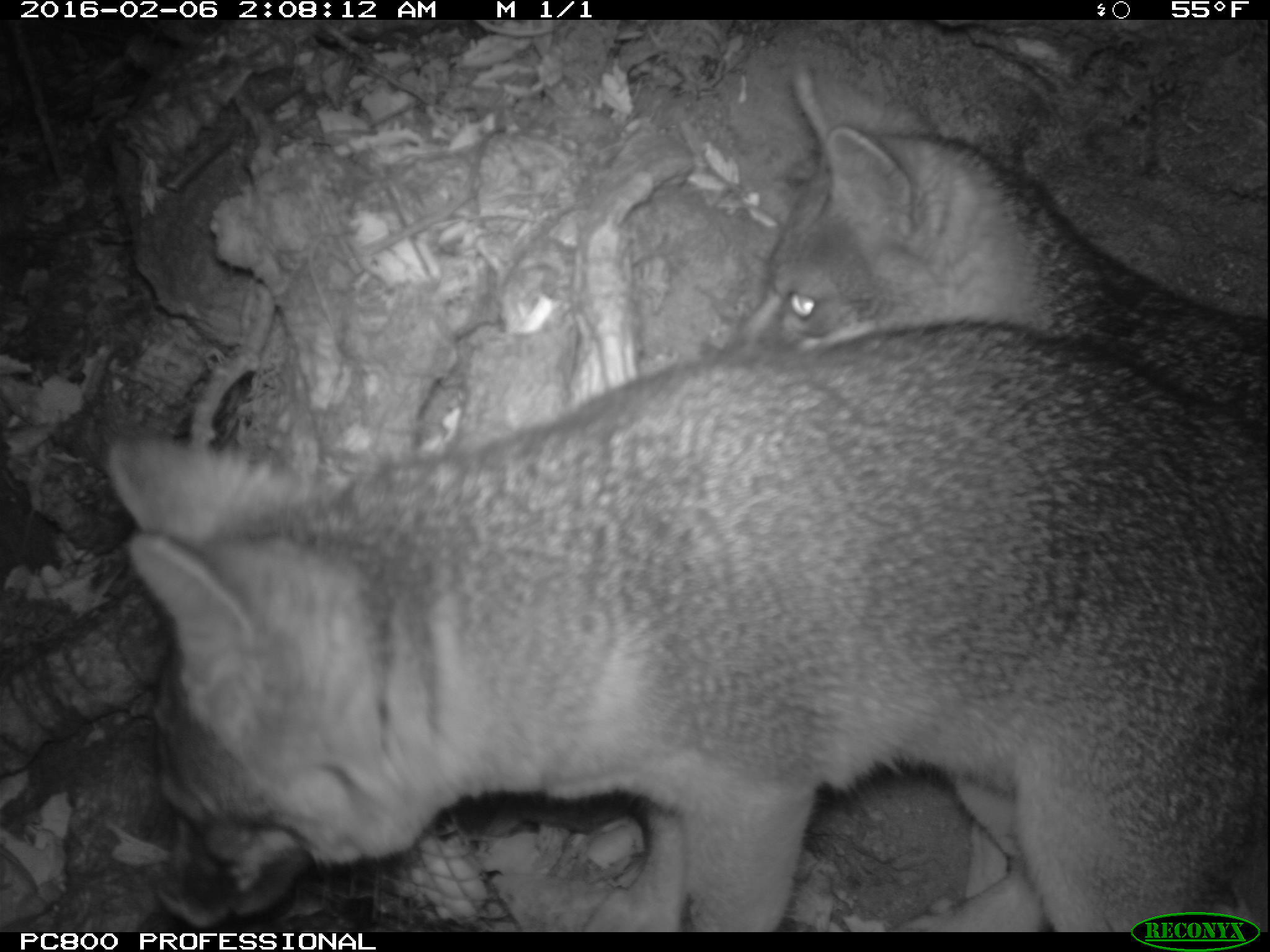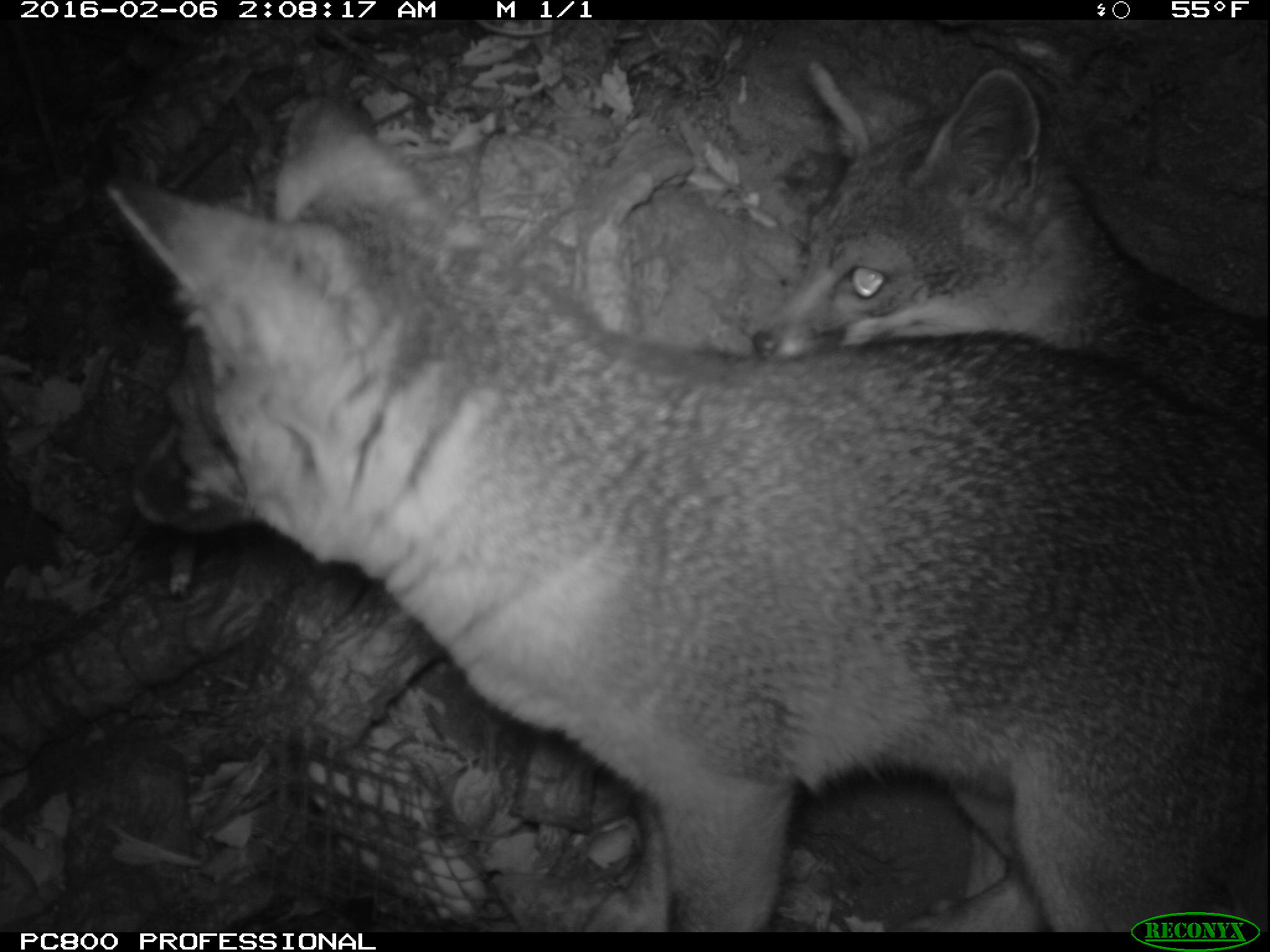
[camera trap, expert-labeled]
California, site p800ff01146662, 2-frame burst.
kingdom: Animalia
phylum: Chordata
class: Mammalia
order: Carnivora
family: Canidae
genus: Urocyon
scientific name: Urocyon littoralis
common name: island fox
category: fox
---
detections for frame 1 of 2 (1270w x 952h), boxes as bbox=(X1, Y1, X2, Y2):
fox: bbox=(105, 317, 1268, 932); bbox=(745, 66, 1269, 430)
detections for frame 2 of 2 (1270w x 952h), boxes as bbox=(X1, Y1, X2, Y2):
fox: bbox=(104, 92, 1269, 930); bbox=(751, 56, 1269, 434)